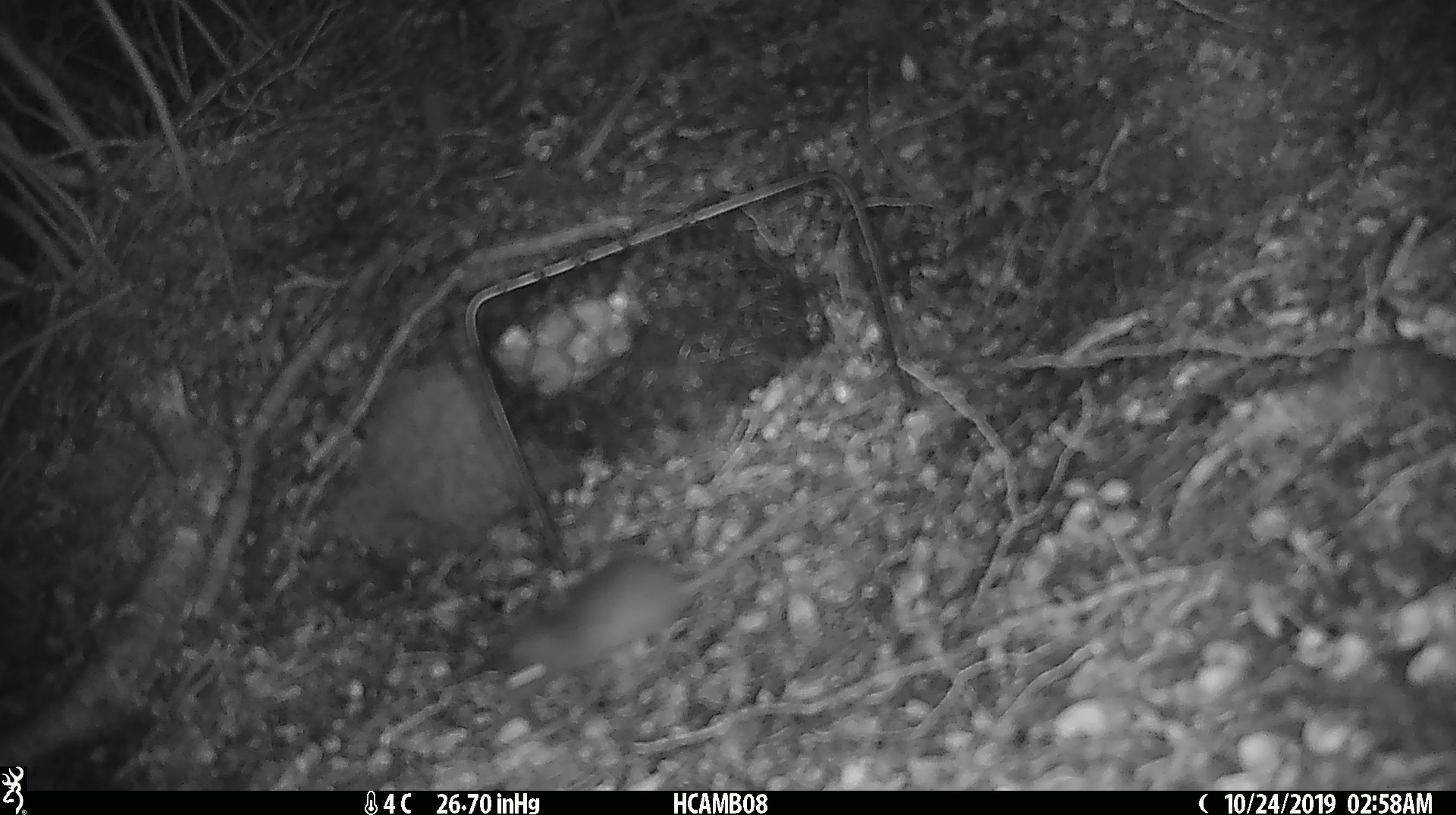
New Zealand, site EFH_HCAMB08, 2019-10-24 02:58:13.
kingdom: Animalia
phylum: Chordata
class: Mammalia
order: Rodentia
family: Muridae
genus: Mus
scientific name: Mus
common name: mouse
Mouse (Mus).